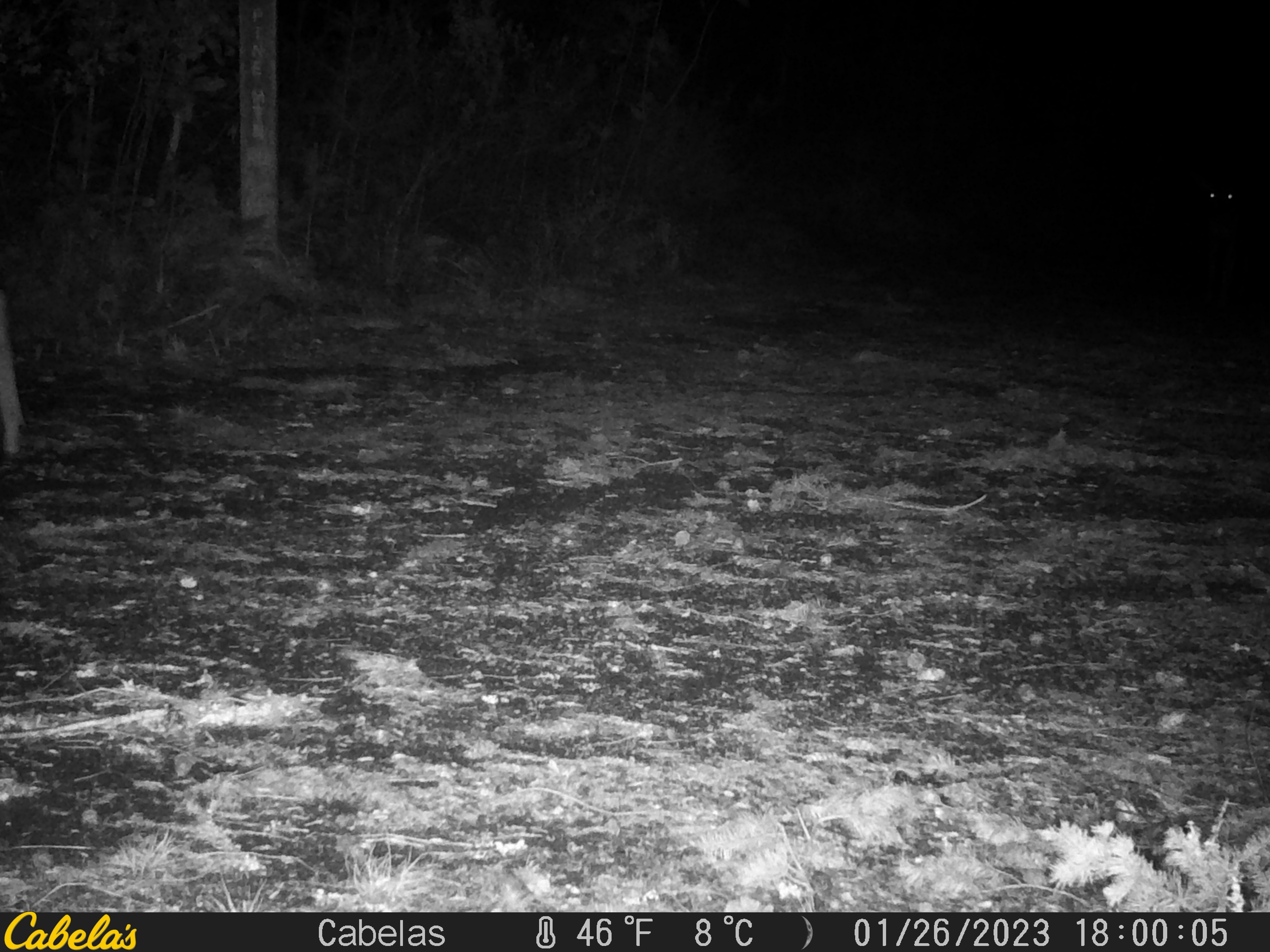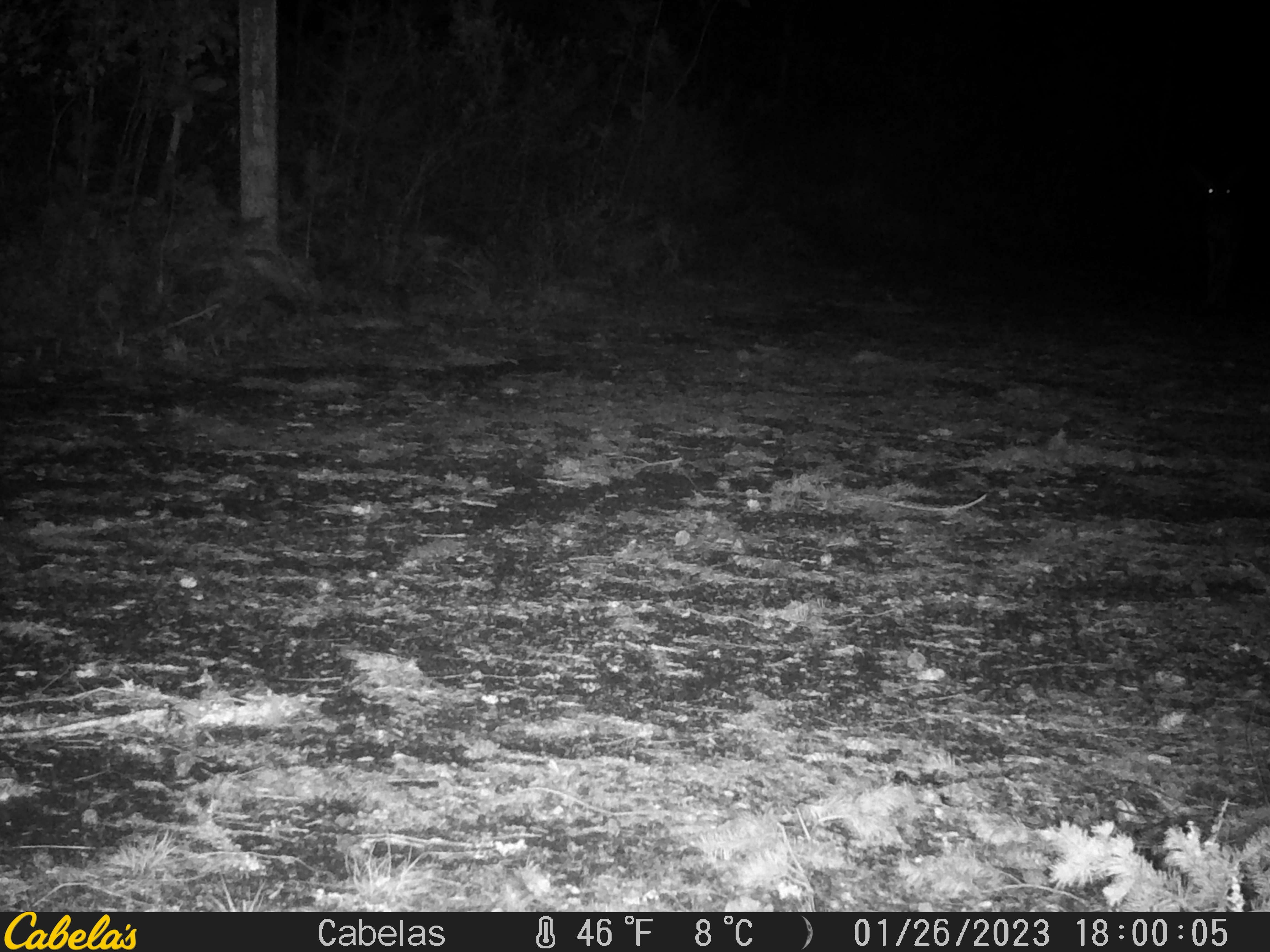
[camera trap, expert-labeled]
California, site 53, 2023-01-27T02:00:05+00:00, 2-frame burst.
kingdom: Animalia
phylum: Chordata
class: Mammalia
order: Artiodactyla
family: Cervidae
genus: Odocoileus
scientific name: Odocoileus hemionus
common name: mule deer